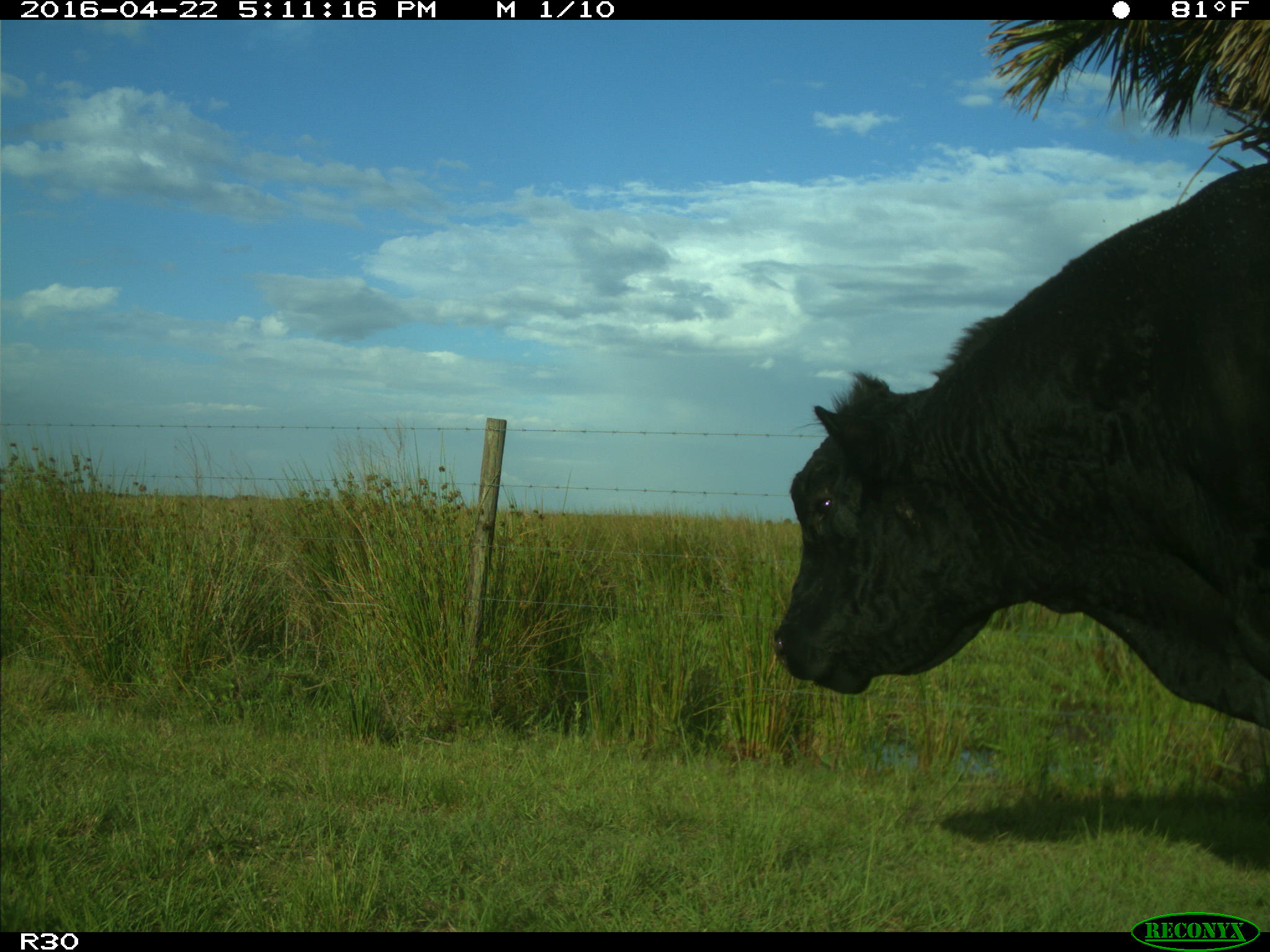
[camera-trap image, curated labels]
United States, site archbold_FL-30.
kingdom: Animalia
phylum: Chordata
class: Mammalia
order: Artiodactyla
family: Bovidae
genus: Bos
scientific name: Bos taurus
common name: domestic cow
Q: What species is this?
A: Bos taurus (domestic cow).